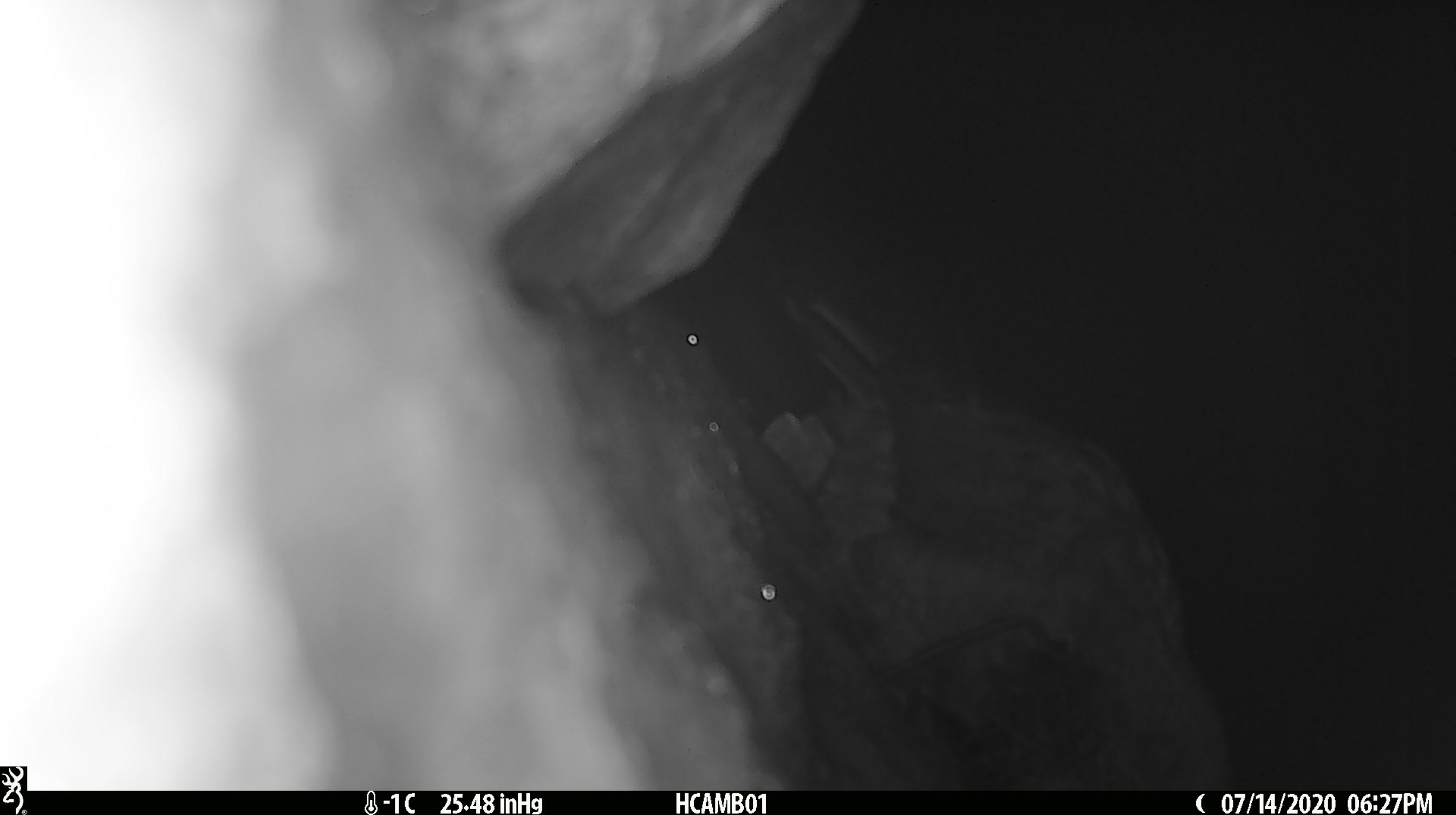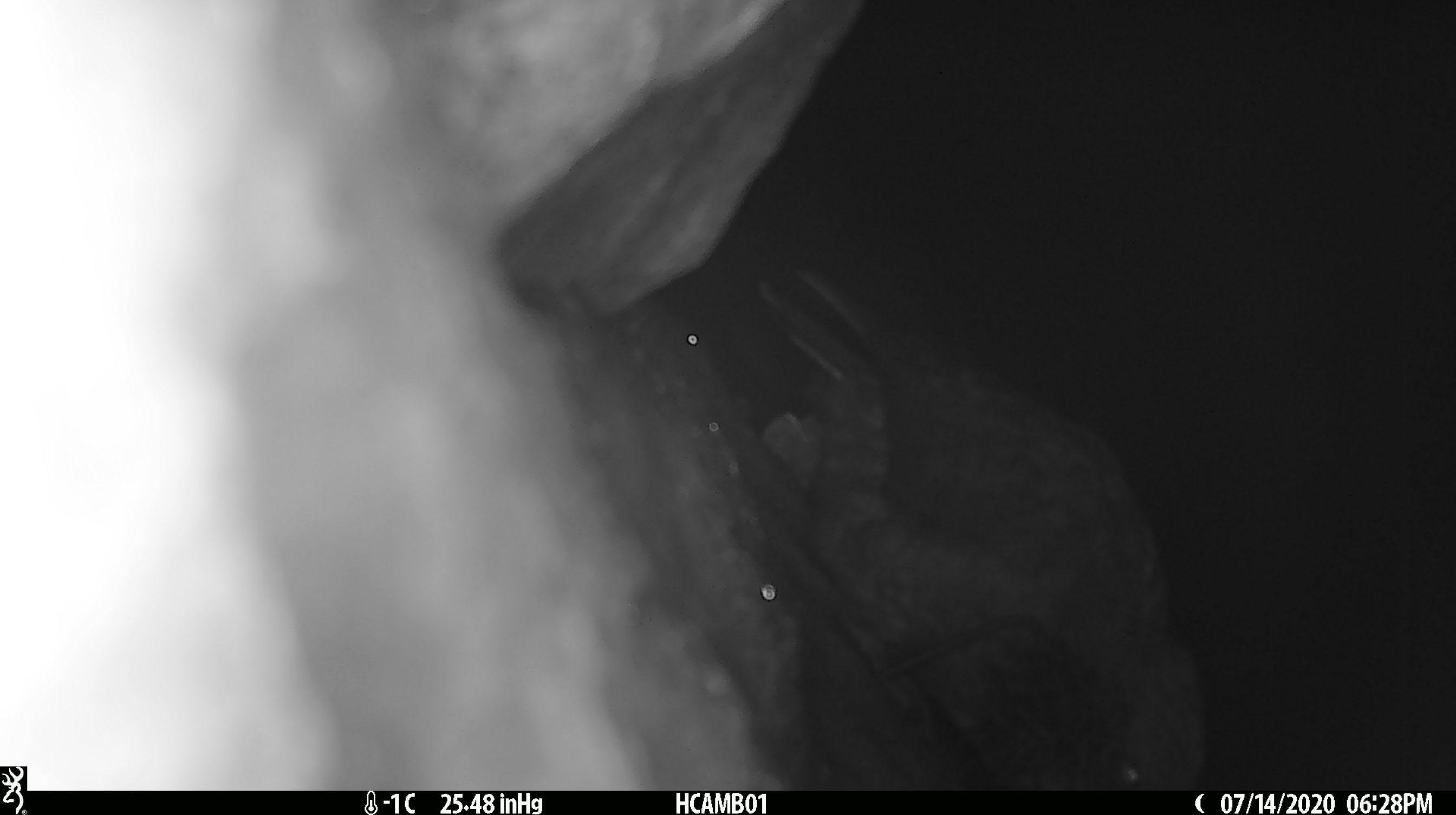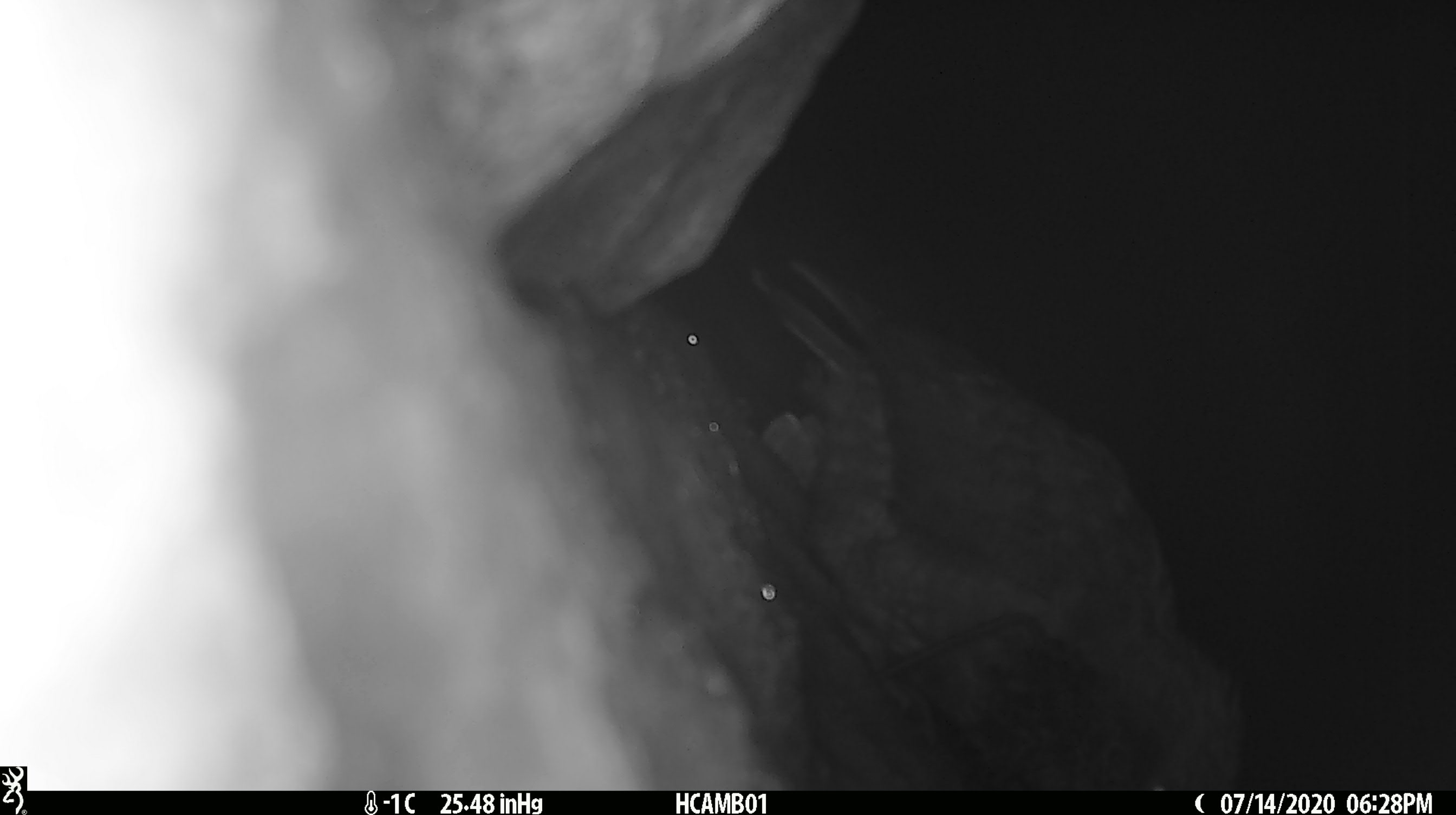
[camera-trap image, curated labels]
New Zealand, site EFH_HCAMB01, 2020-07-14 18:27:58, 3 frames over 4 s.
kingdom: Animalia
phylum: Chordata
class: Aves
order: Psittaciformes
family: Strigopidae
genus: Nestor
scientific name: Nestor notabilis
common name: kea